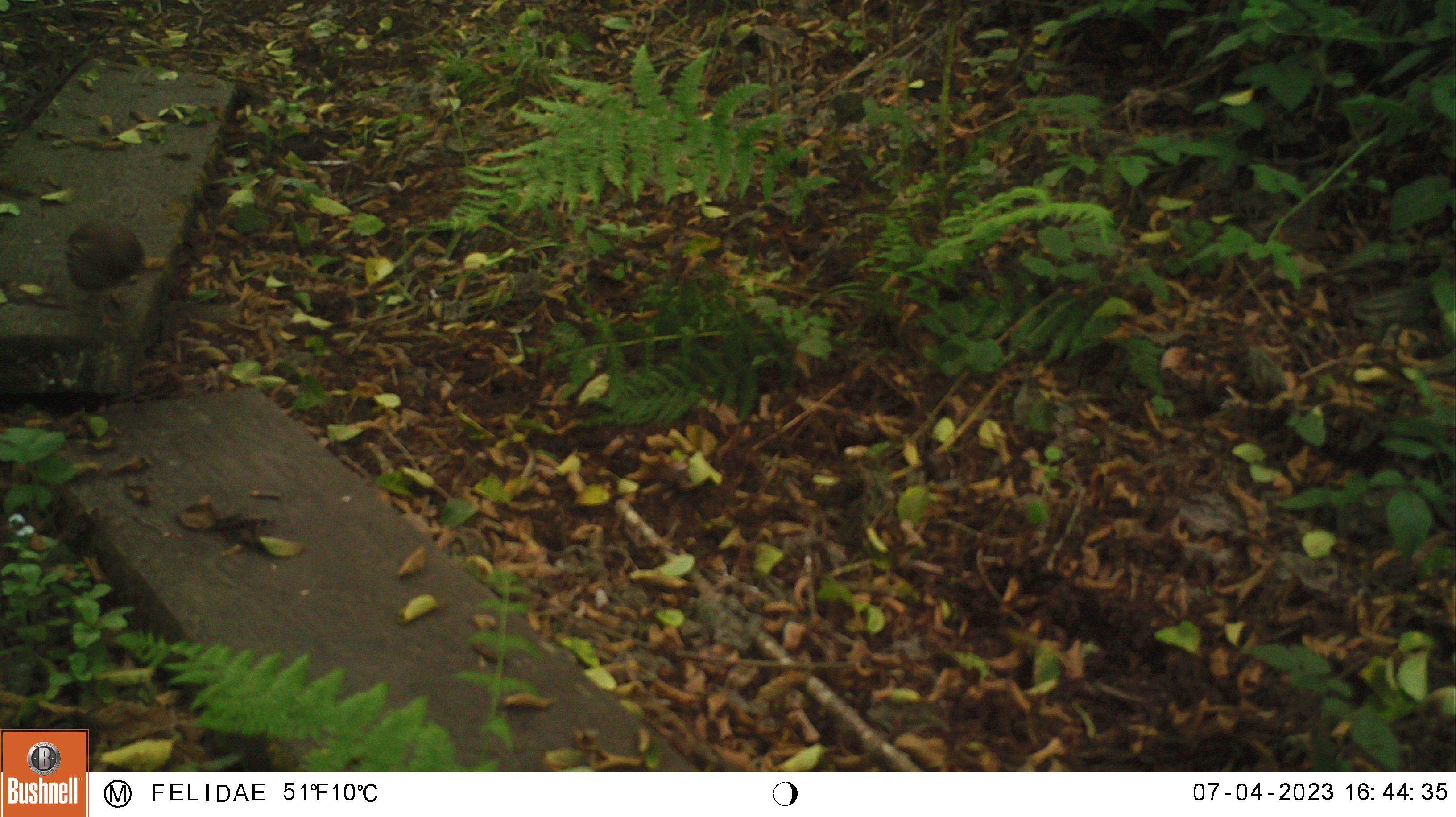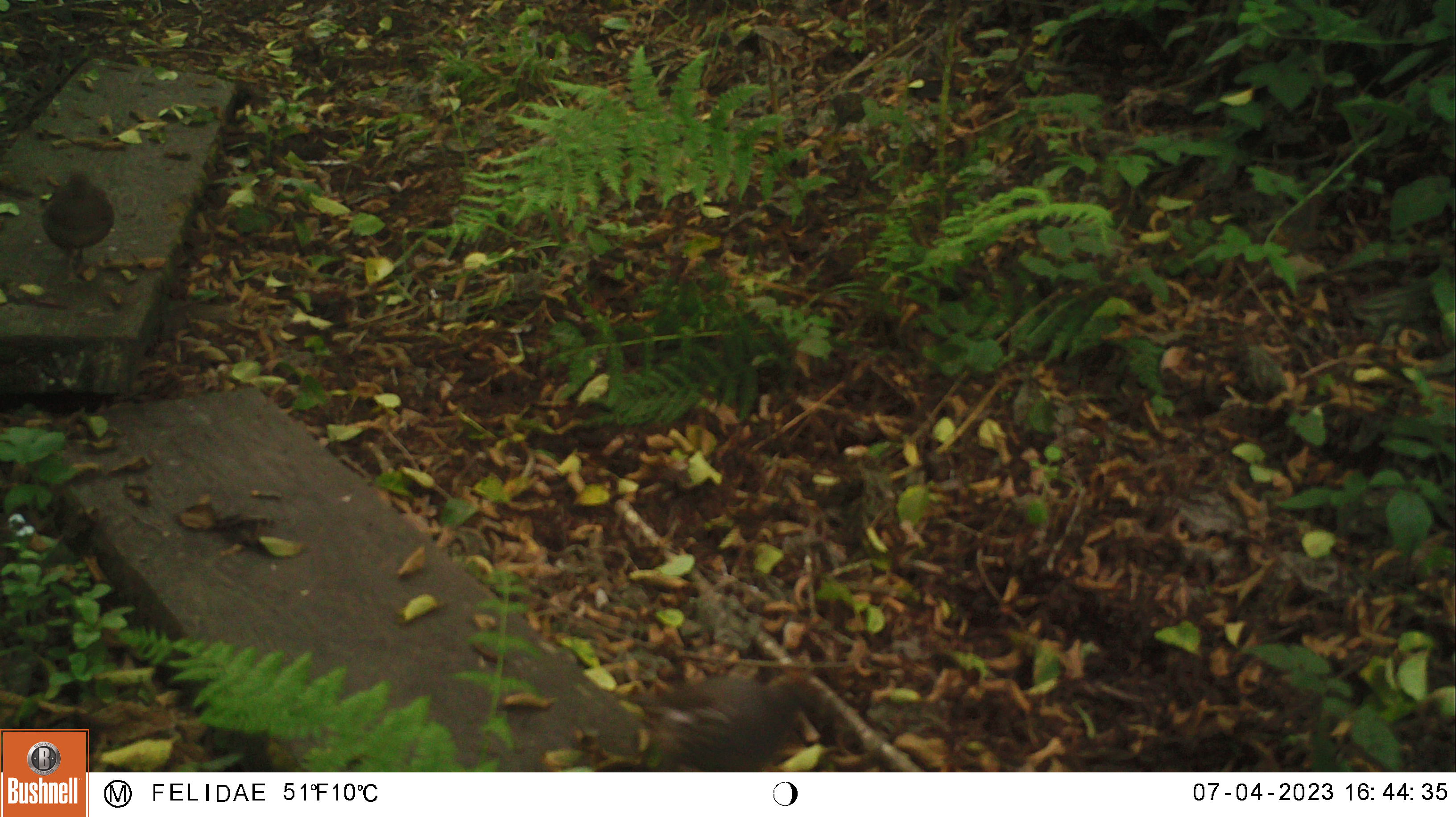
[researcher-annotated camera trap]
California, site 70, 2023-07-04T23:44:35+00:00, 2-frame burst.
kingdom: Animalia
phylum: Chordata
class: Aves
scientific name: Aves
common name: bird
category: unknown bird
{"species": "unknown bird (bird) (Aves)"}